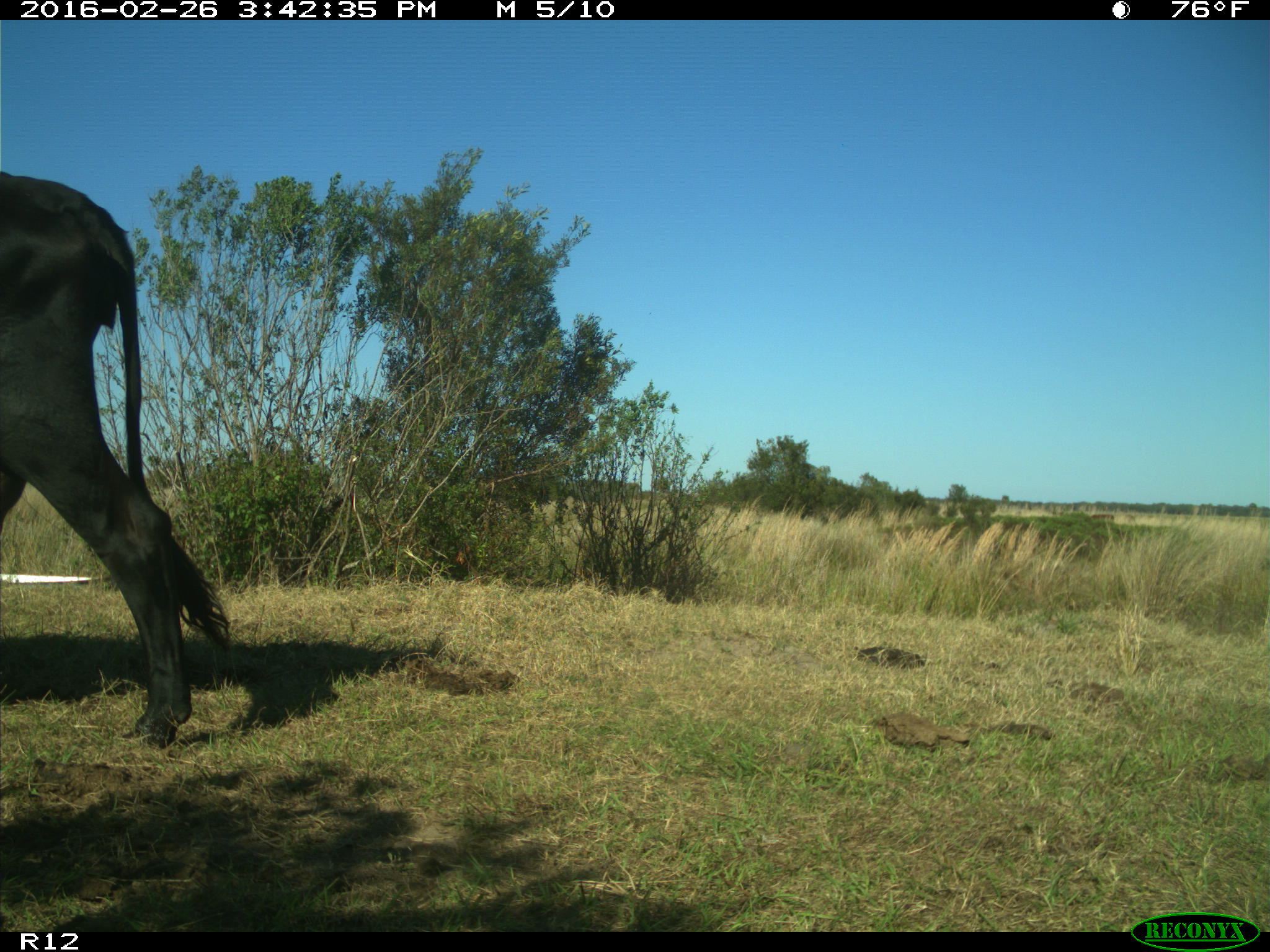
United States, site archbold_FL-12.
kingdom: Animalia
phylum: Chordata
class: Mammalia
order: Artiodactyla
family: Bovidae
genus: Bos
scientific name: Bos taurus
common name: domestic cow